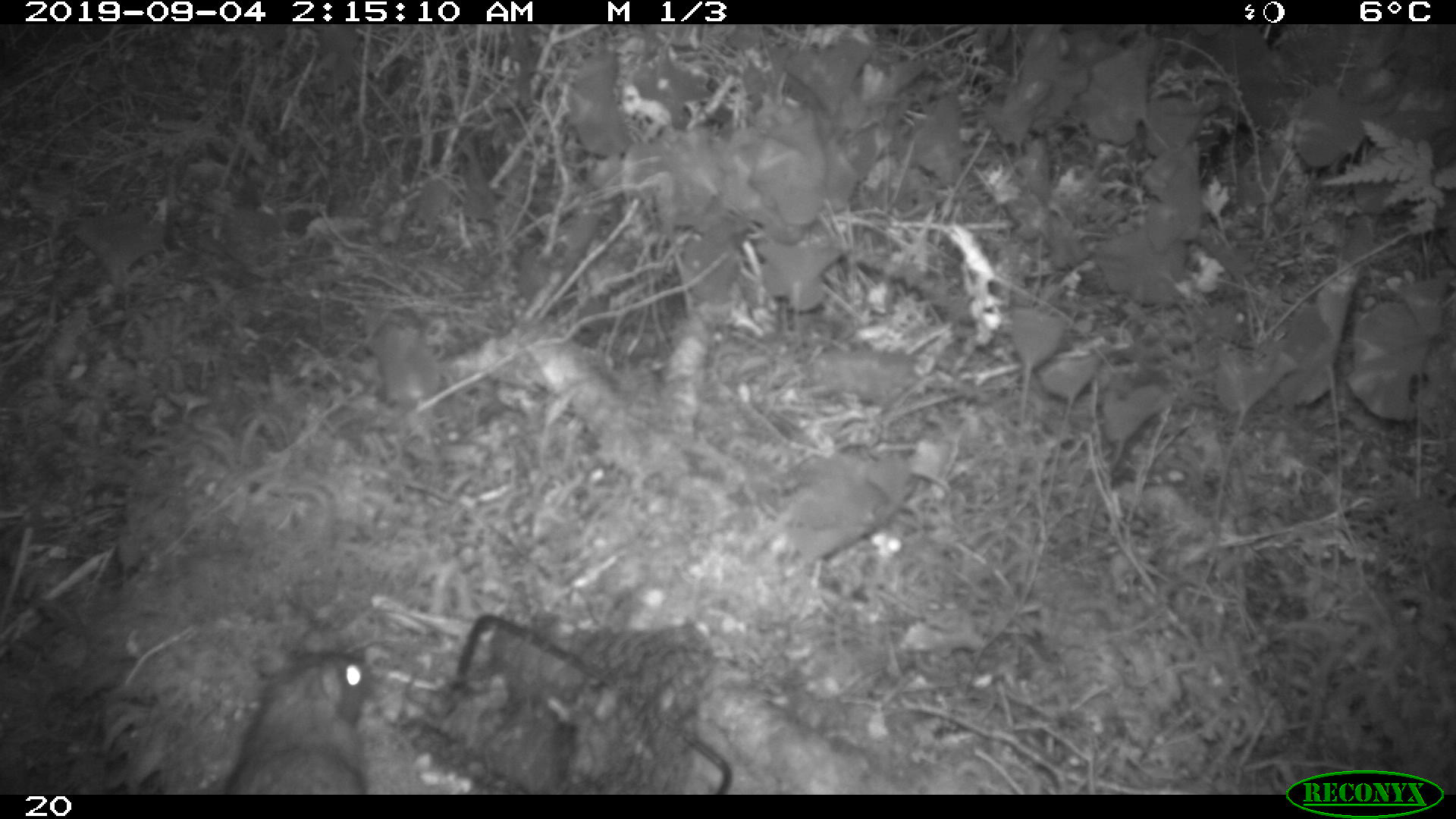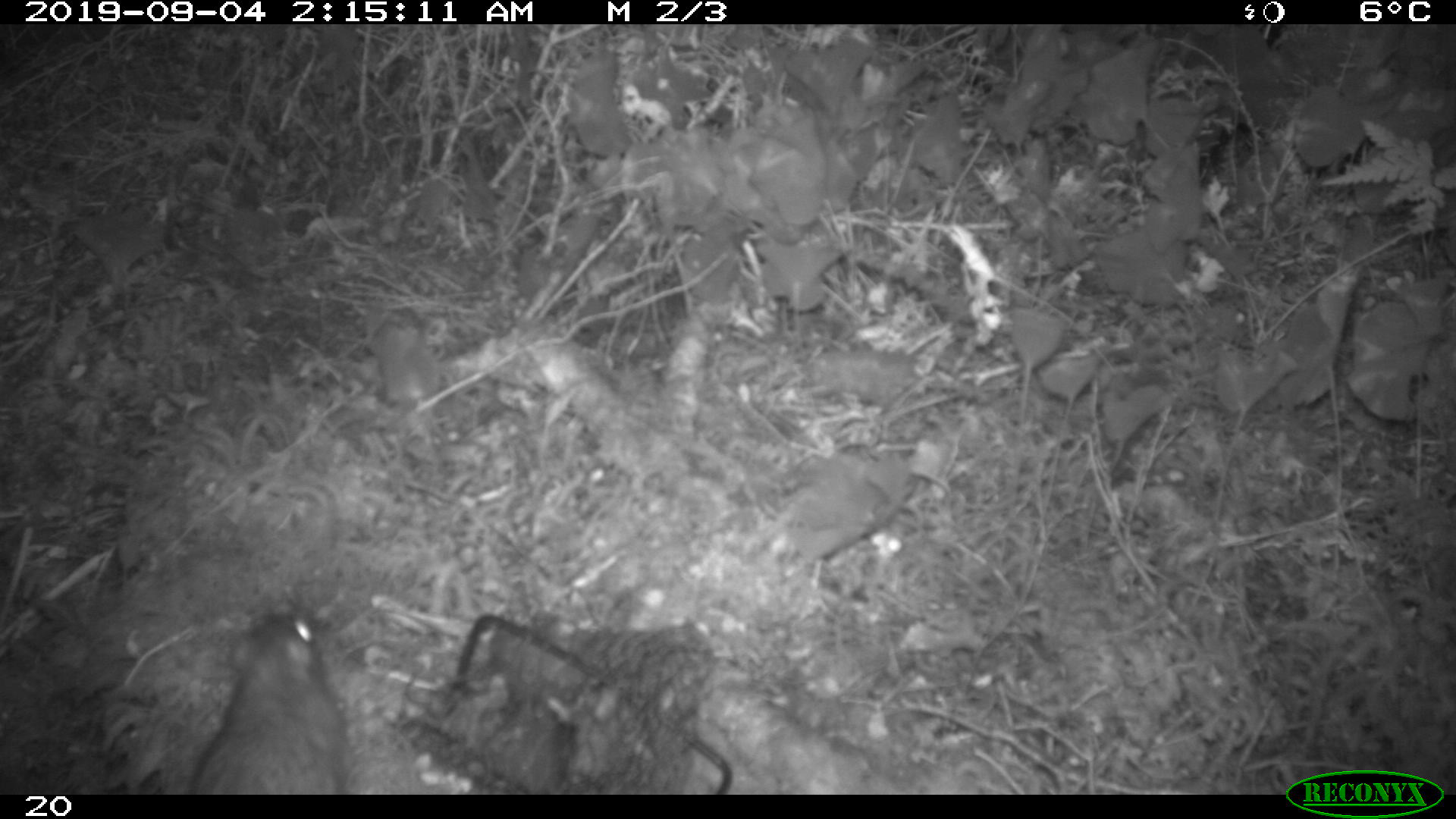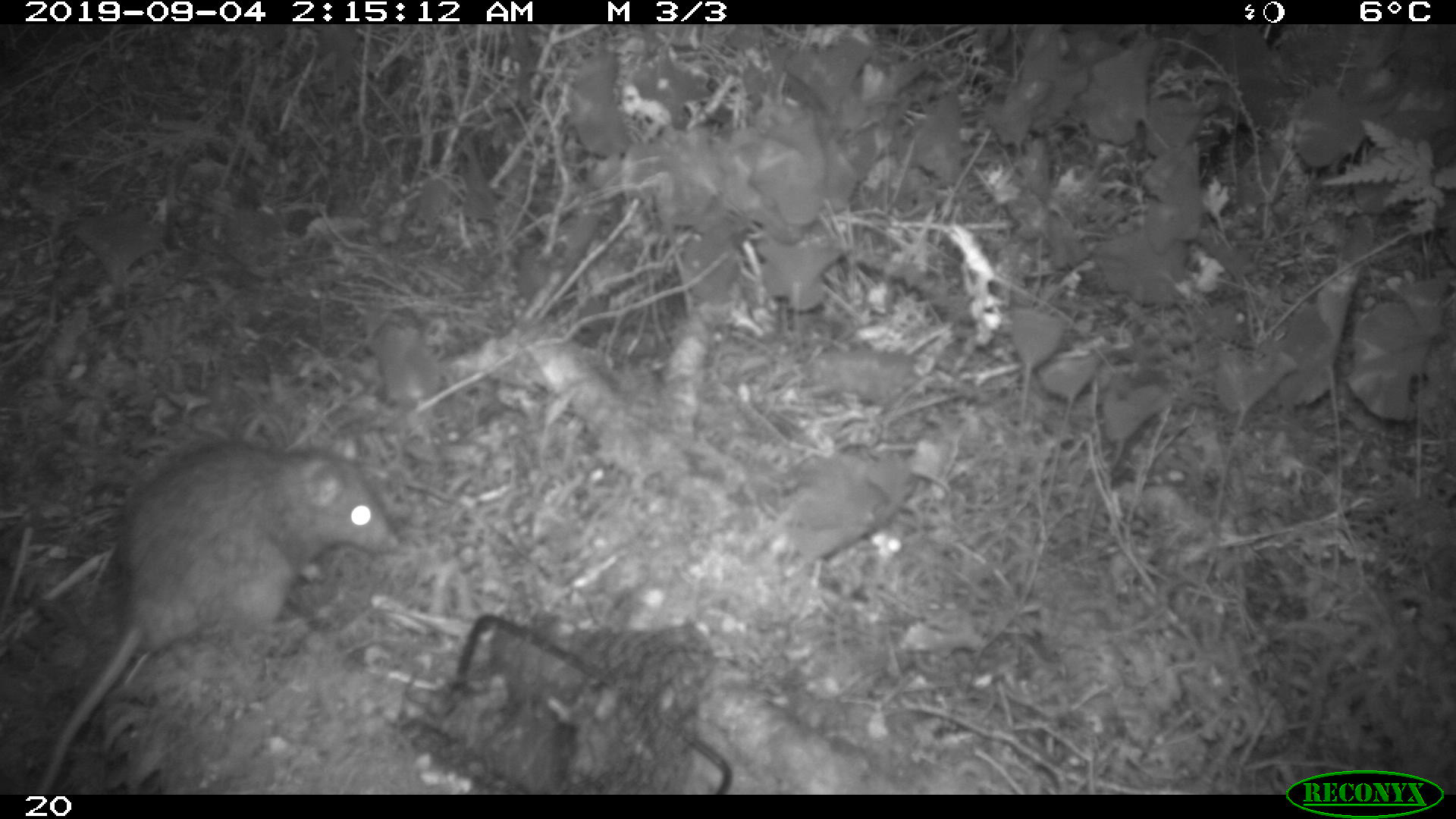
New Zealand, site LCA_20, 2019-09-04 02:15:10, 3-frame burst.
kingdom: Animalia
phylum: Chordata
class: Mammalia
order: Rodentia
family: Muridae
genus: Rattus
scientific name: Rattus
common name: rat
Rat (Rattus).